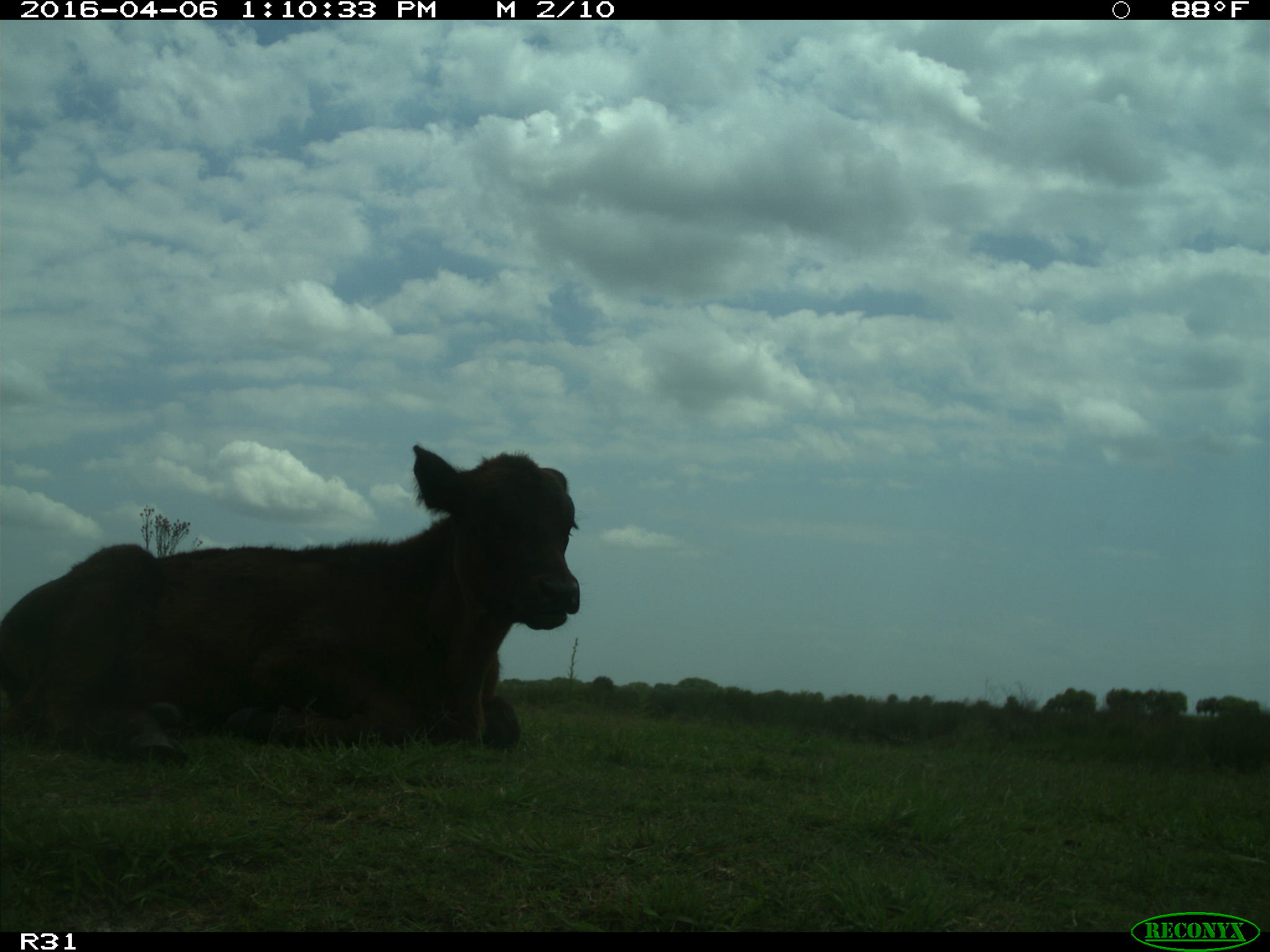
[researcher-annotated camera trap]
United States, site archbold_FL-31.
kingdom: Animalia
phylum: Chordata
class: Mammalia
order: Artiodactyla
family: Bovidae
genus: Bos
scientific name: Bos taurus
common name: domestic cow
Bos taurus (domestic cow).